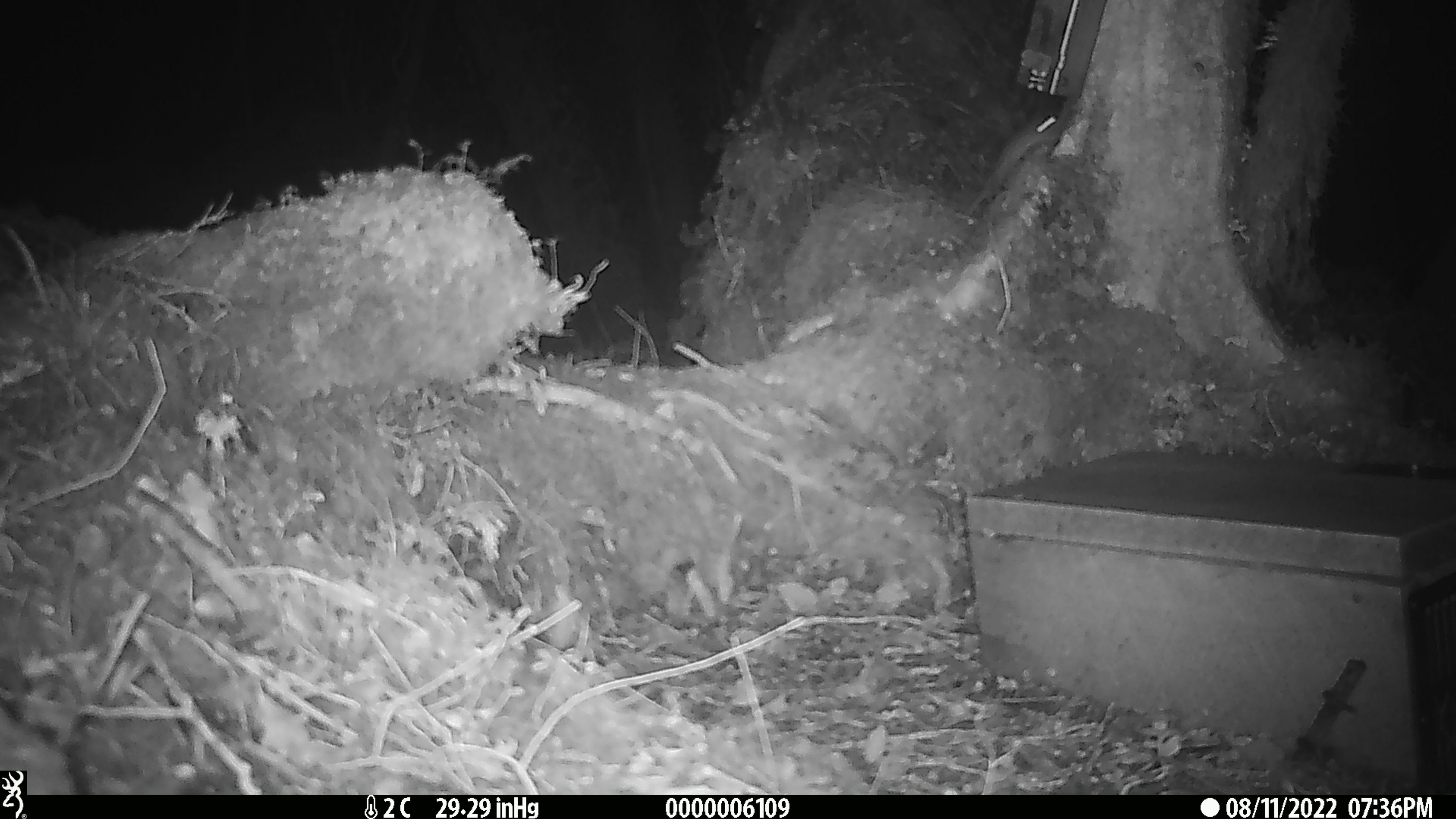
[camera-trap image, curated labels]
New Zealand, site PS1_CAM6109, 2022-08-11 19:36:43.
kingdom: Animalia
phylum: Chordata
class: Mammalia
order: Rodentia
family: Muridae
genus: Mus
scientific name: Mus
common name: mouse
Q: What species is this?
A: Mouse (Mus).